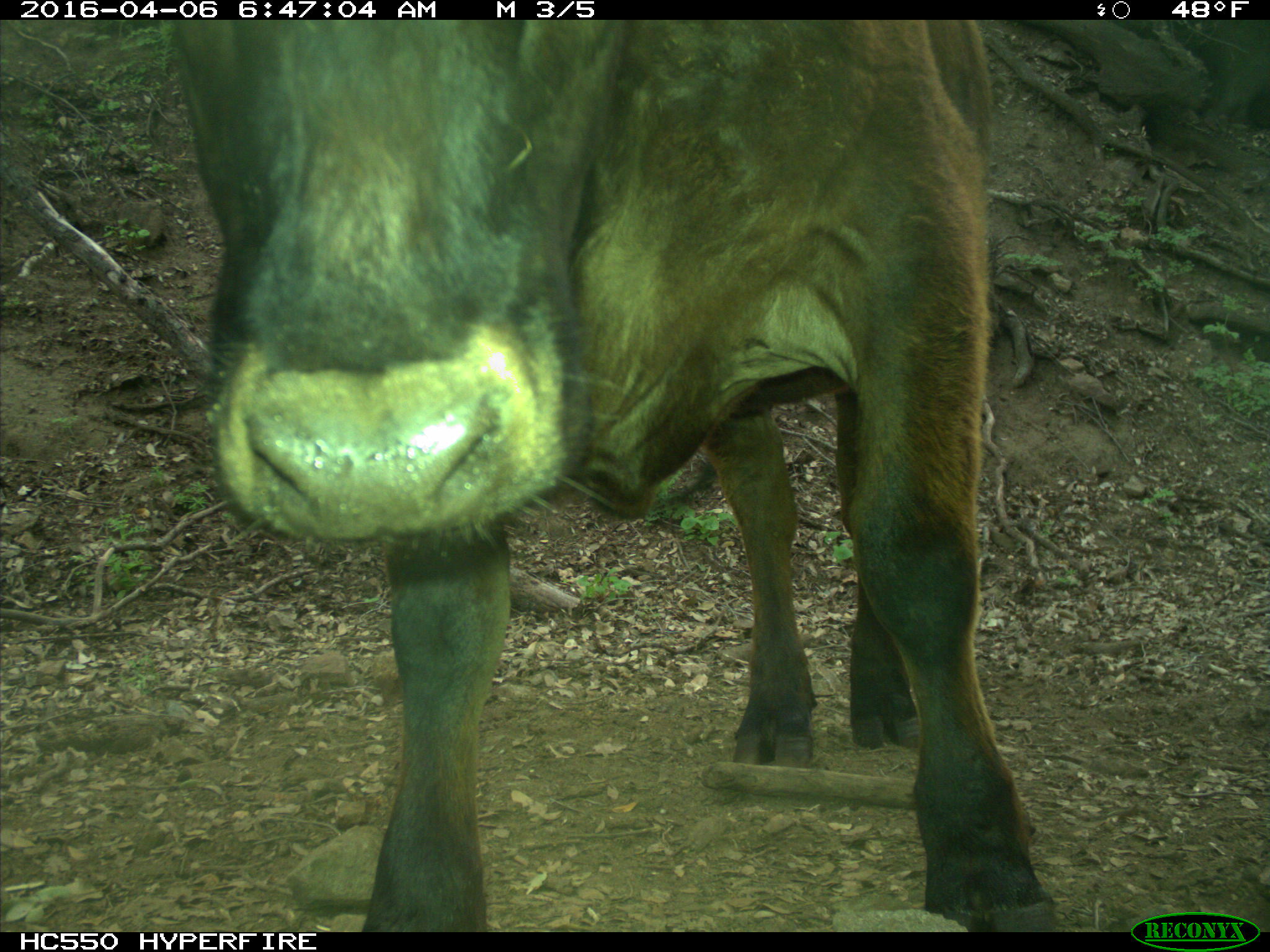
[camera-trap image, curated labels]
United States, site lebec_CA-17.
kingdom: Animalia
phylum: Chordata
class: Mammalia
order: Artiodactyla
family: Bovidae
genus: Bos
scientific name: Bos taurus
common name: domestic cow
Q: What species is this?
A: Bos taurus (domestic cow).